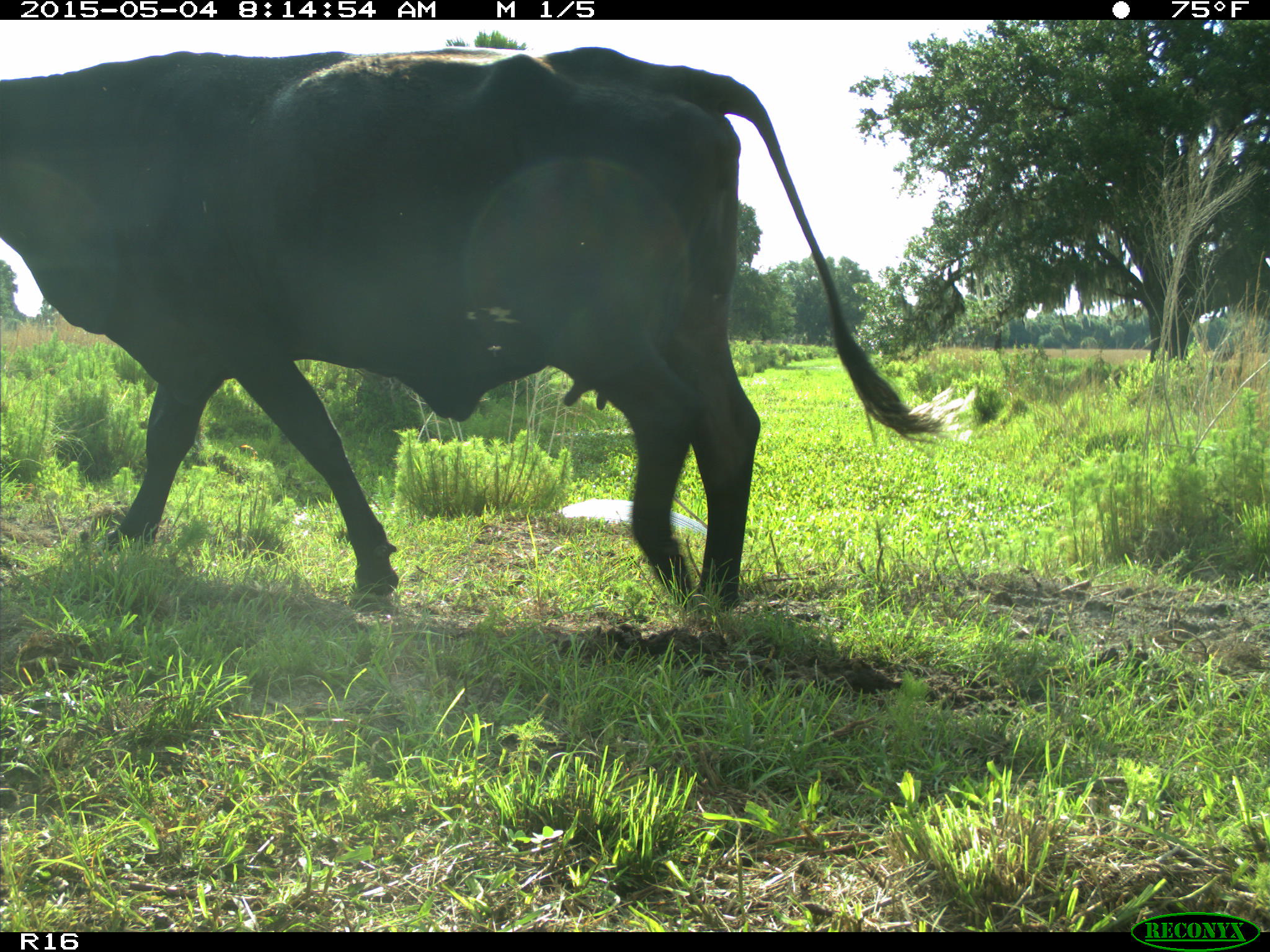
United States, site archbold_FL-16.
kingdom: Animalia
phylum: Chordata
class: Mammalia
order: Artiodactyla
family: Bovidae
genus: Bos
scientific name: Bos taurus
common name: domestic cow